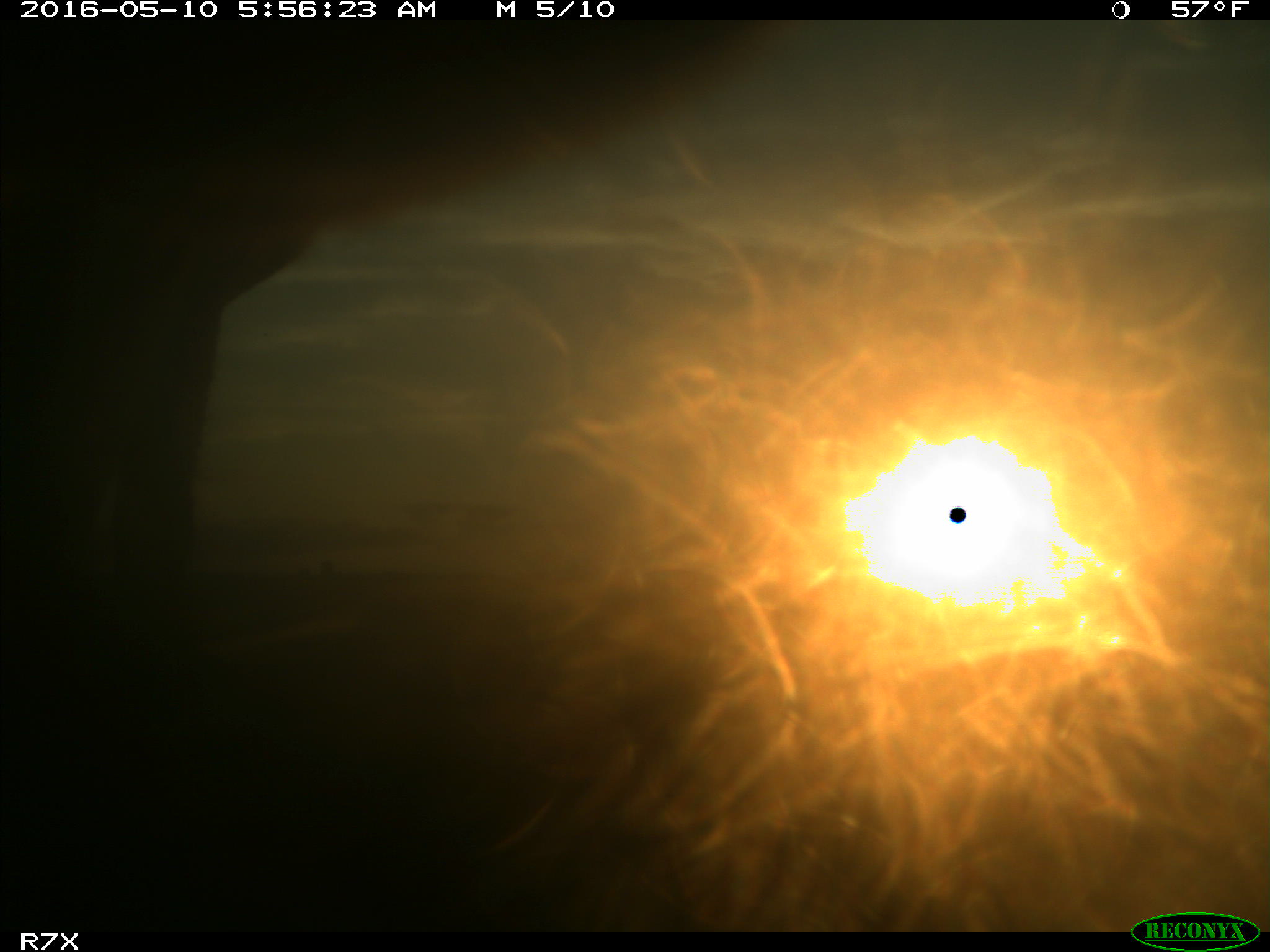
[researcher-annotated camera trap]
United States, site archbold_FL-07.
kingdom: Animalia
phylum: Chordata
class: Mammalia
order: Artiodactyla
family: Bovidae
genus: Bos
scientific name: Bos taurus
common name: domestic cow